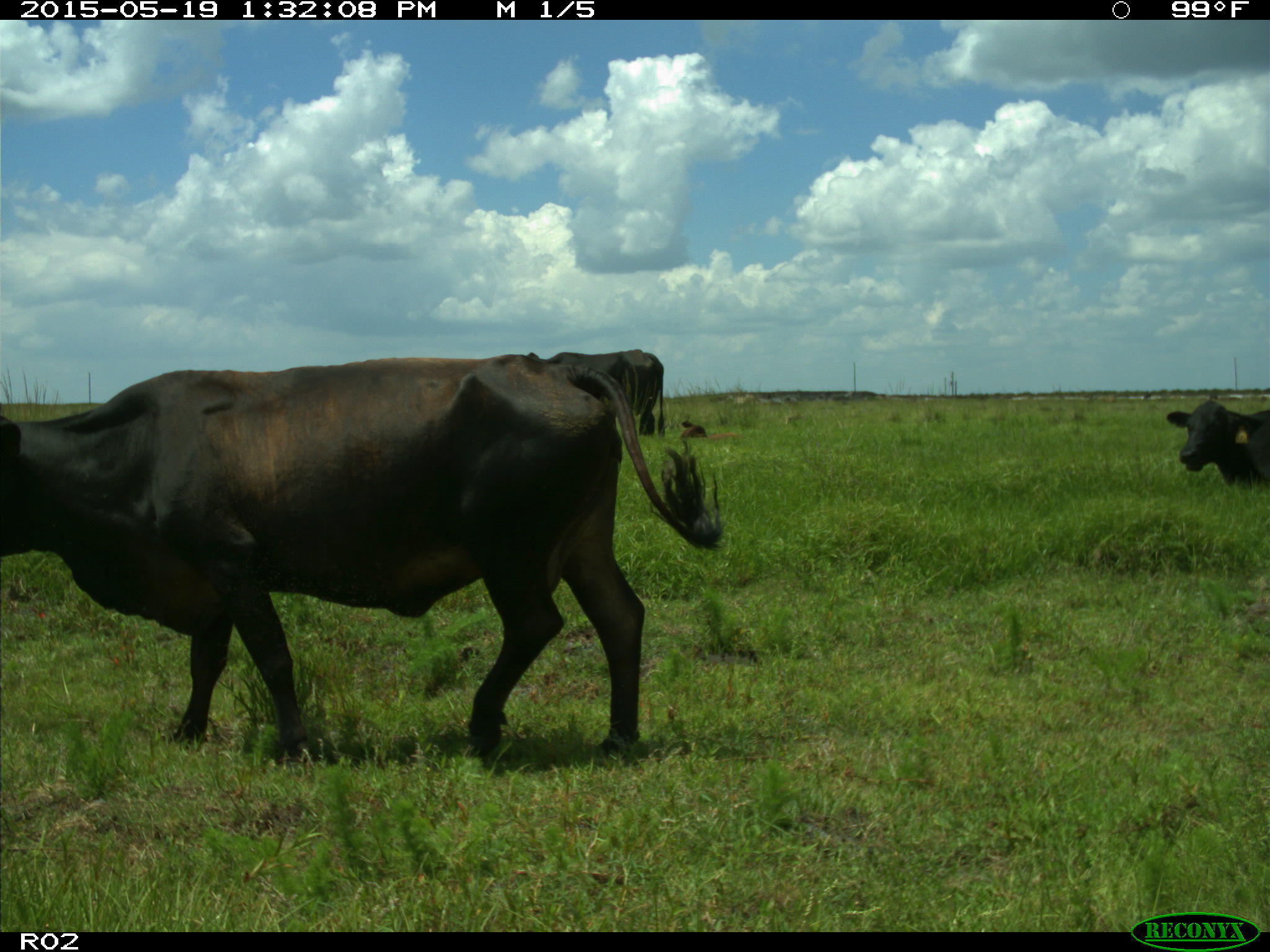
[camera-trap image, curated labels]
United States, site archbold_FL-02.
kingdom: Animalia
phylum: Chordata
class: Mammalia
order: Artiodactyla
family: Bovidae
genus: Bos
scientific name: Bos taurus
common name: domestic cow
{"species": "Bos taurus (domestic cow)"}